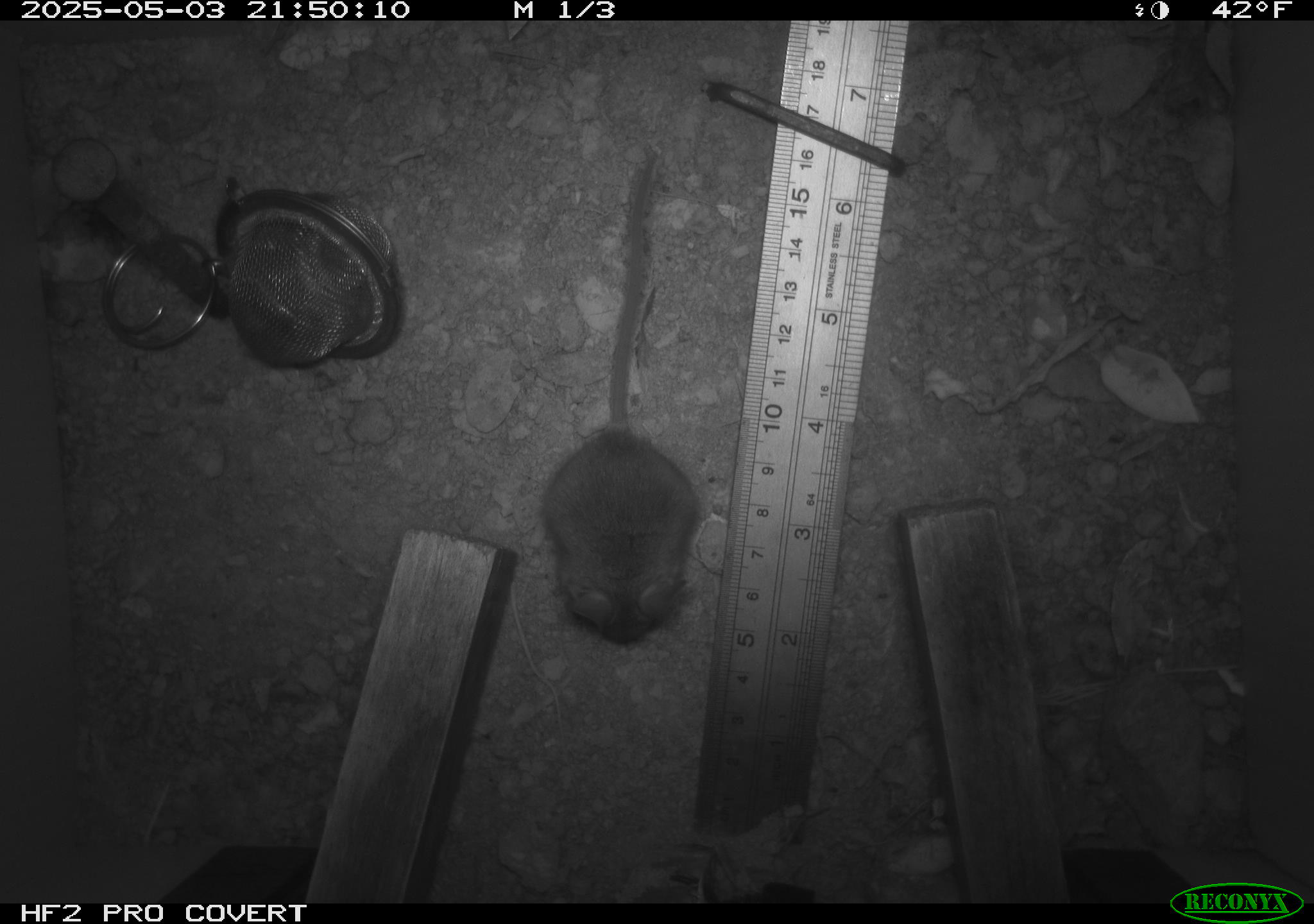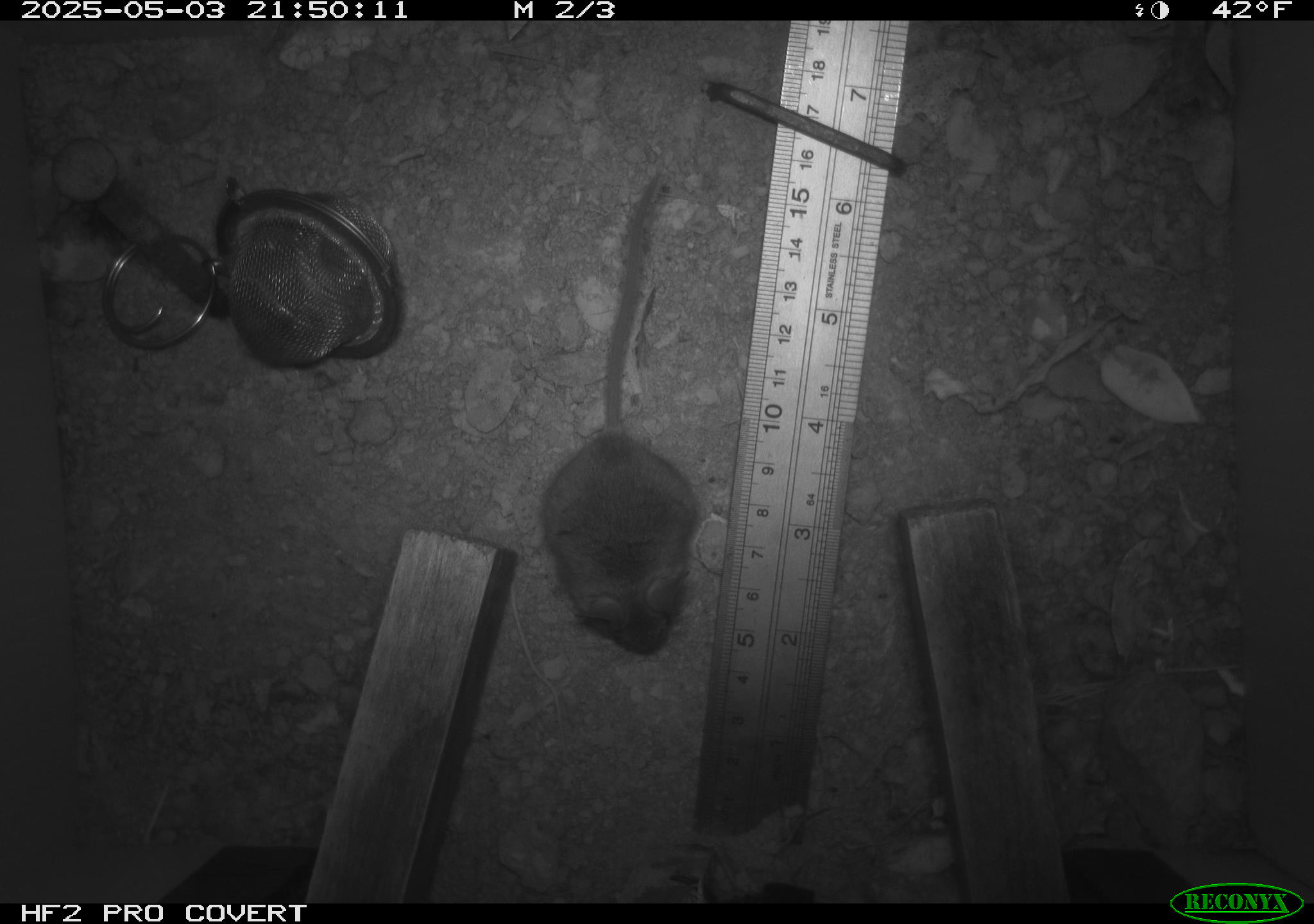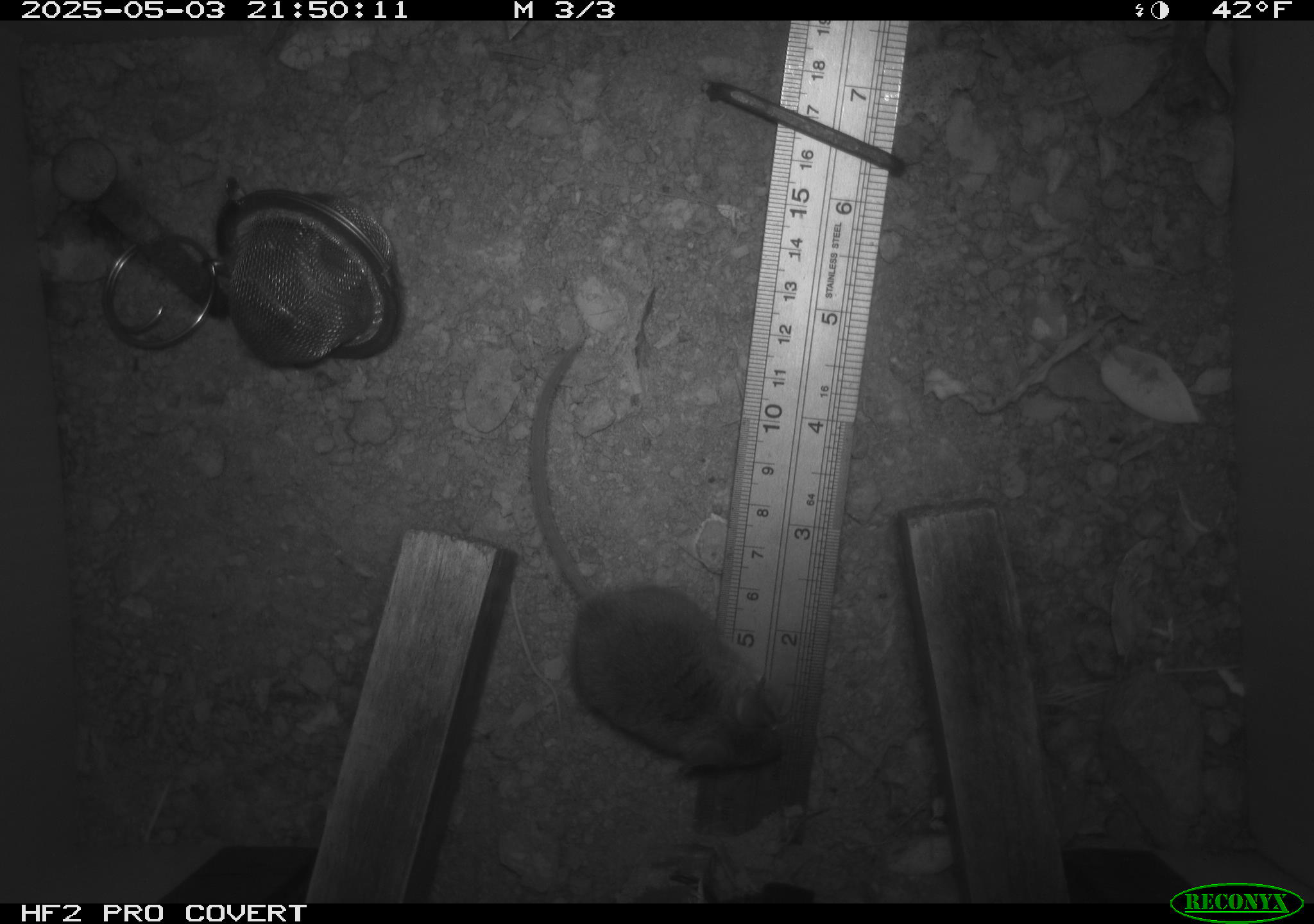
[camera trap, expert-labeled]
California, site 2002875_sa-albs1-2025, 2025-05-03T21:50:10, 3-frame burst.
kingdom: Animalia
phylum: Chordata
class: Mammalia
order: Rodentia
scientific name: Rodentia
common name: mouse species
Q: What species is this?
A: Mouse species (Rodentia).